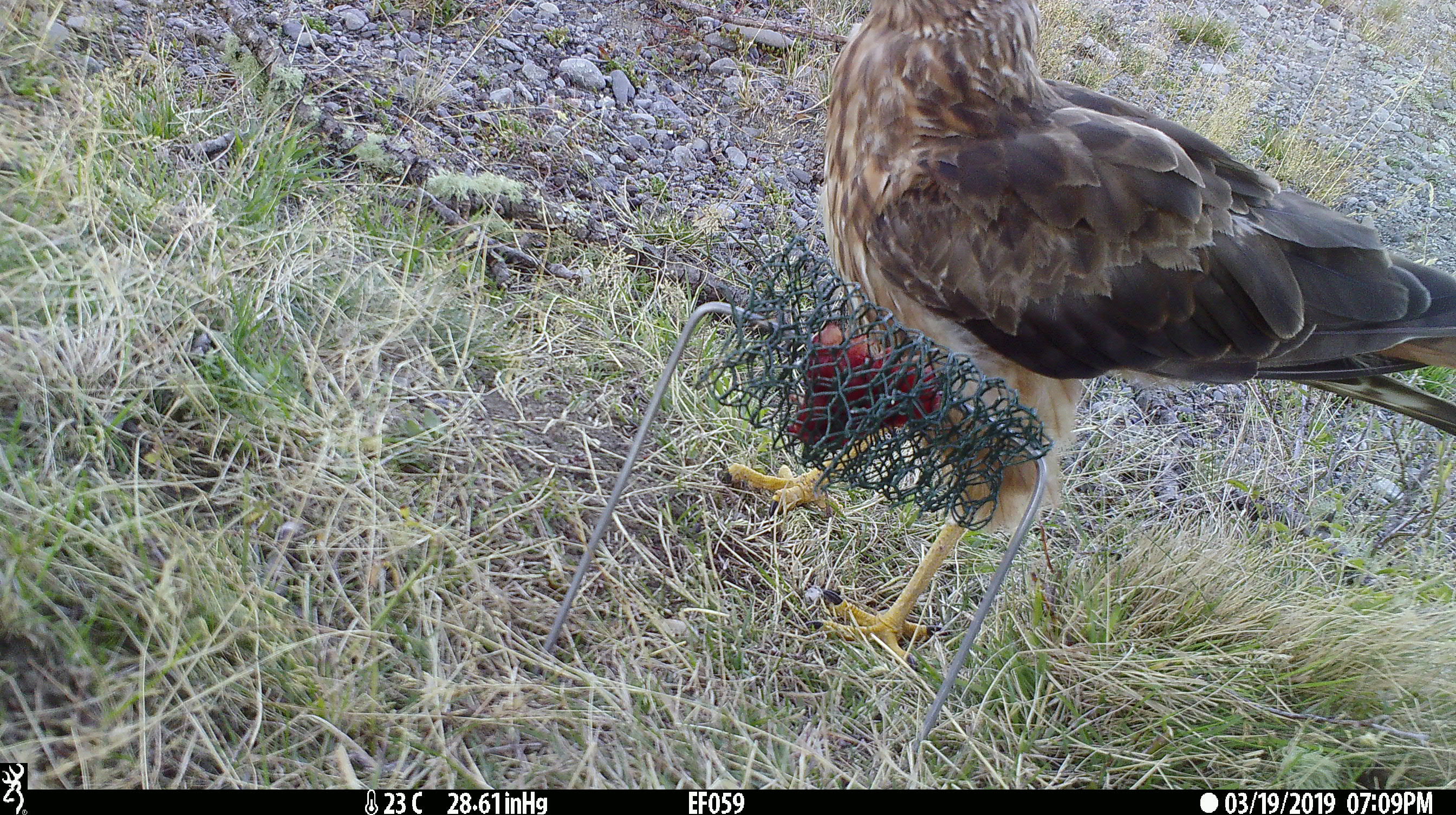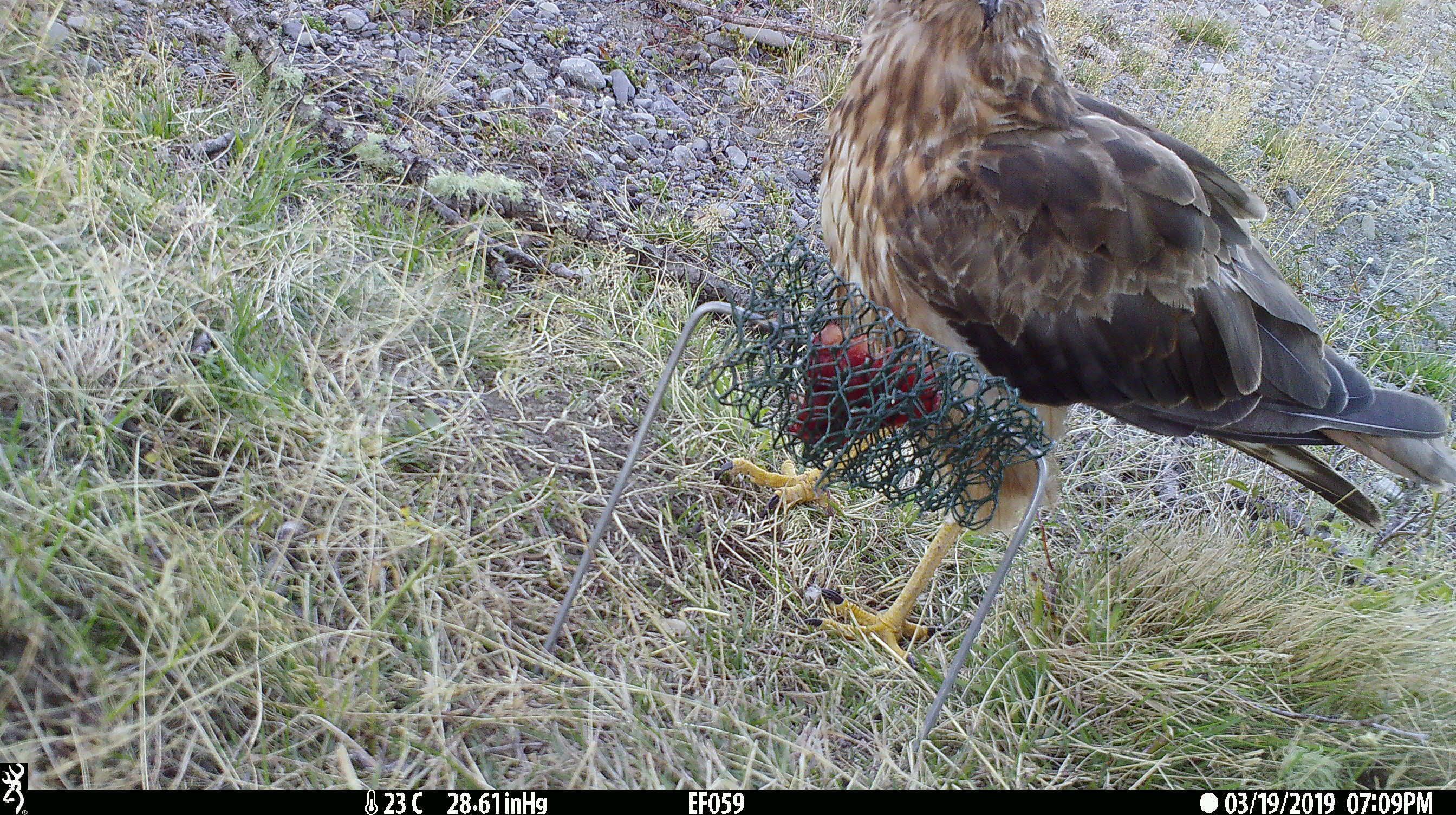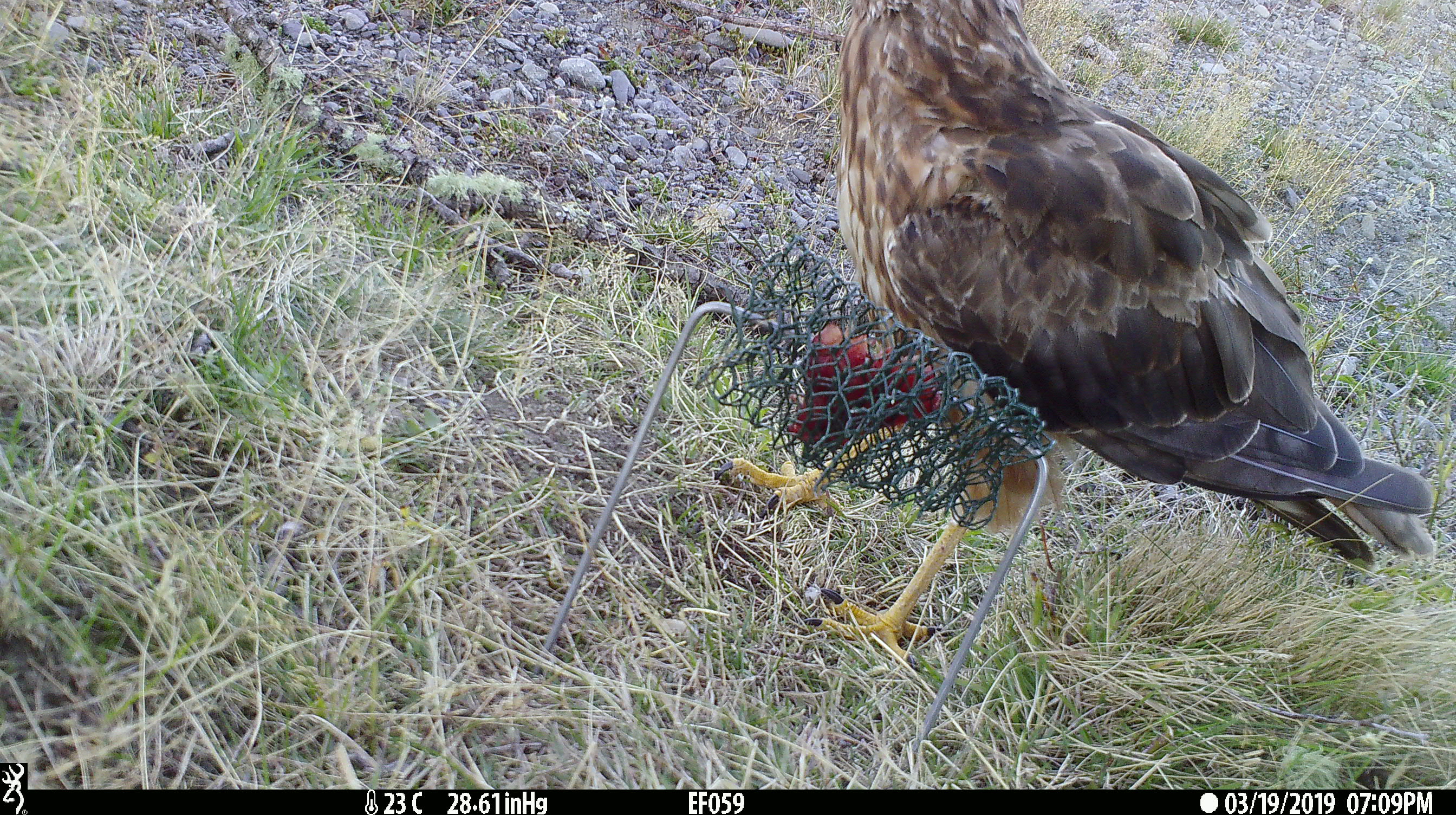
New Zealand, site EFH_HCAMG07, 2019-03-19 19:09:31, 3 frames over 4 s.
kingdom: Animalia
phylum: Chordata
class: Aves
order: Accipitriformes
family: Accipitridae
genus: Circus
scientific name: Circus approximans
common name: swamp harrier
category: harrier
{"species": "harrier (swamp harrier) (Circus approximans)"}